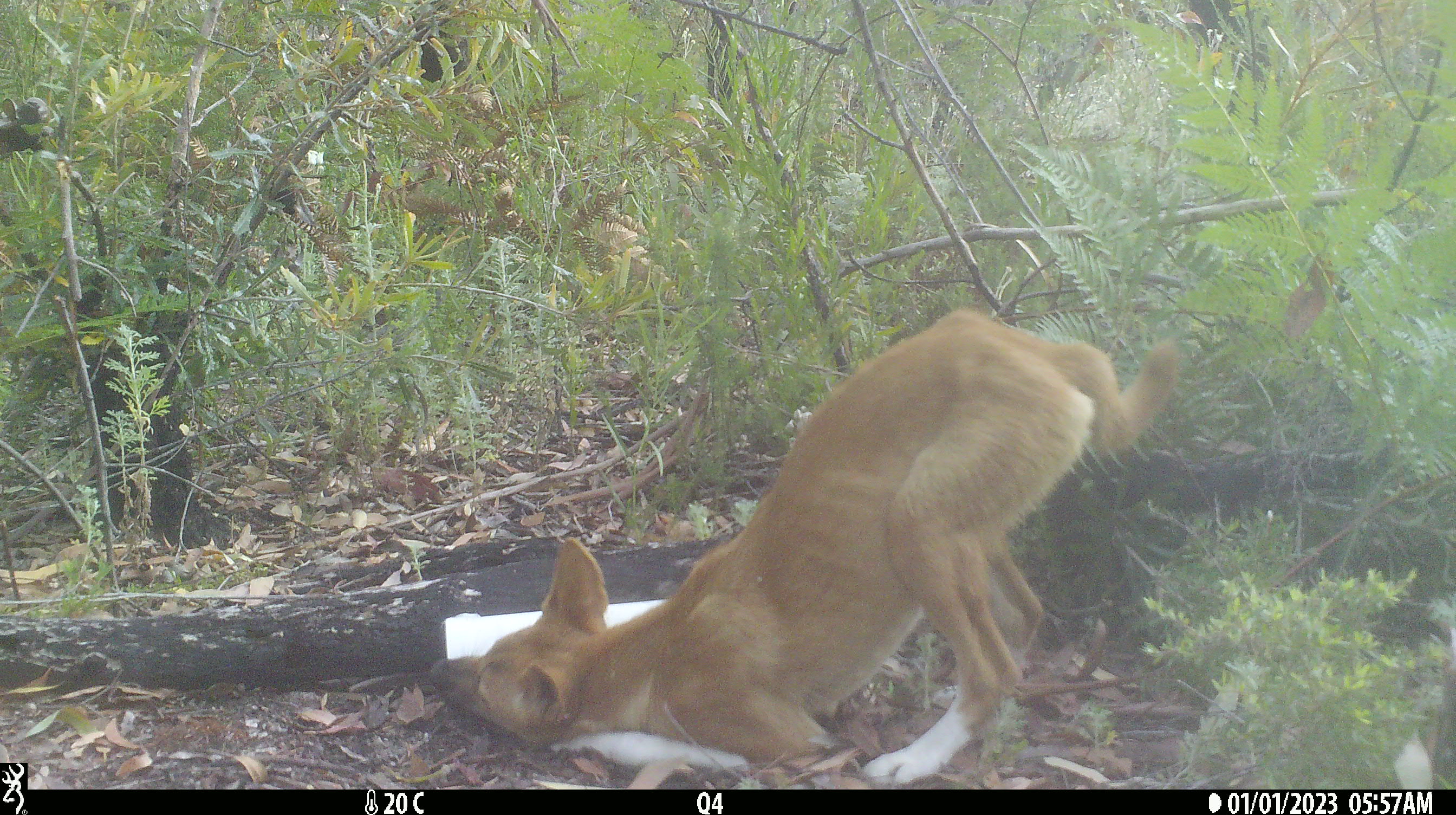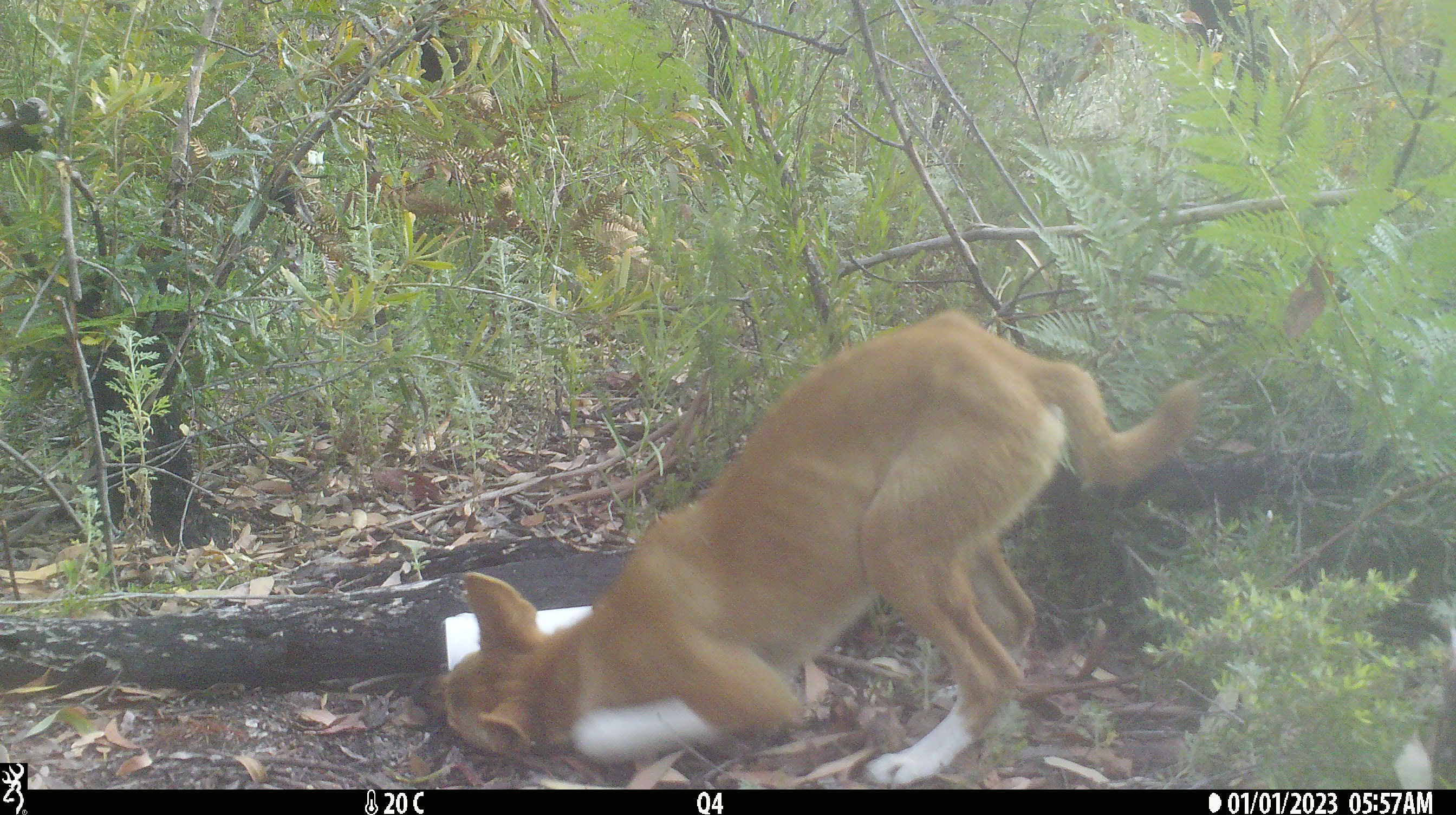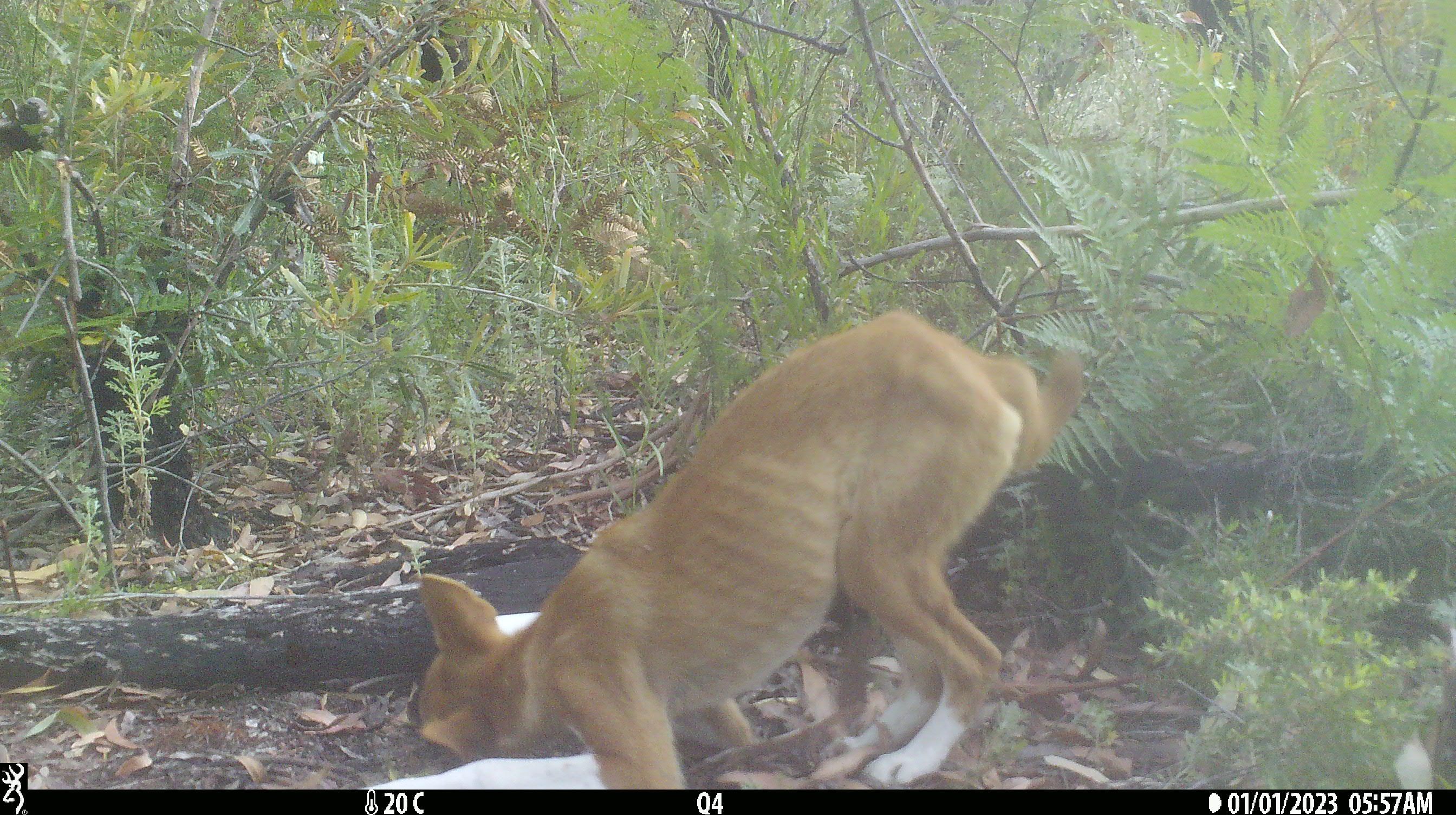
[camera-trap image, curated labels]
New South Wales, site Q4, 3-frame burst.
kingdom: Animalia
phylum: Chordata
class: Mammalia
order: Carnivora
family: Canidae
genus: Canis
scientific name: Canis familiaris dingo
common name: dingo